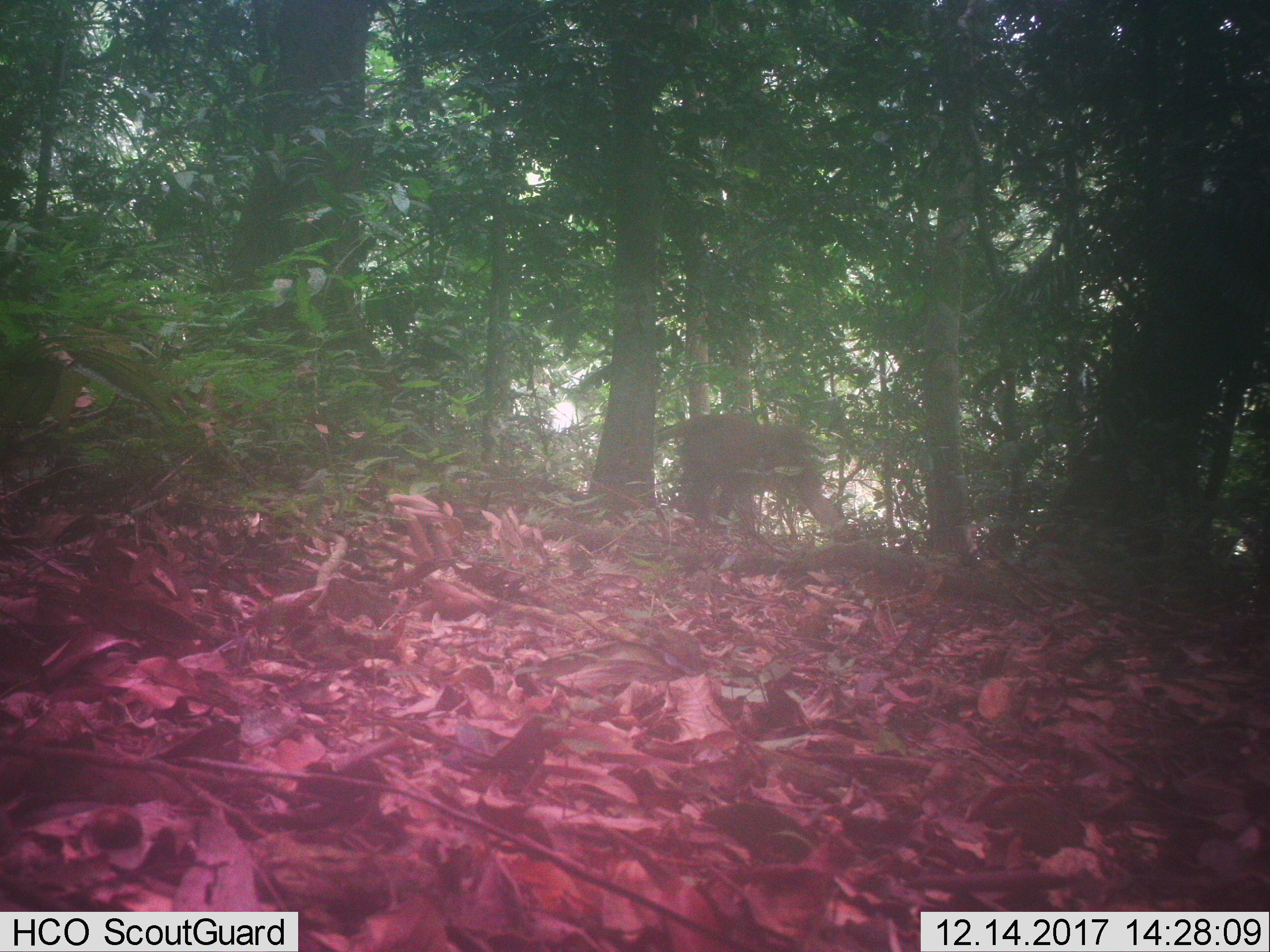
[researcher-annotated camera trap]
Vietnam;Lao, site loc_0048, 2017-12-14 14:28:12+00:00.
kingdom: Animalia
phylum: Chordata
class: Mammalia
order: Primates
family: Cercopithecidae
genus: Macaca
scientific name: Macaca arctoides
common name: stump-tailed macaque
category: stump tailed macaque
Stump tailed macaque (stump-tailed macaque) (Macaca arctoides). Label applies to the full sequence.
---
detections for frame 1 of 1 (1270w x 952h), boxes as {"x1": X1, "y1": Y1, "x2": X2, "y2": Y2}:
stump tailed macaque: {"x1": 672, "y1": 411, "x2": 841, "y2": 525}